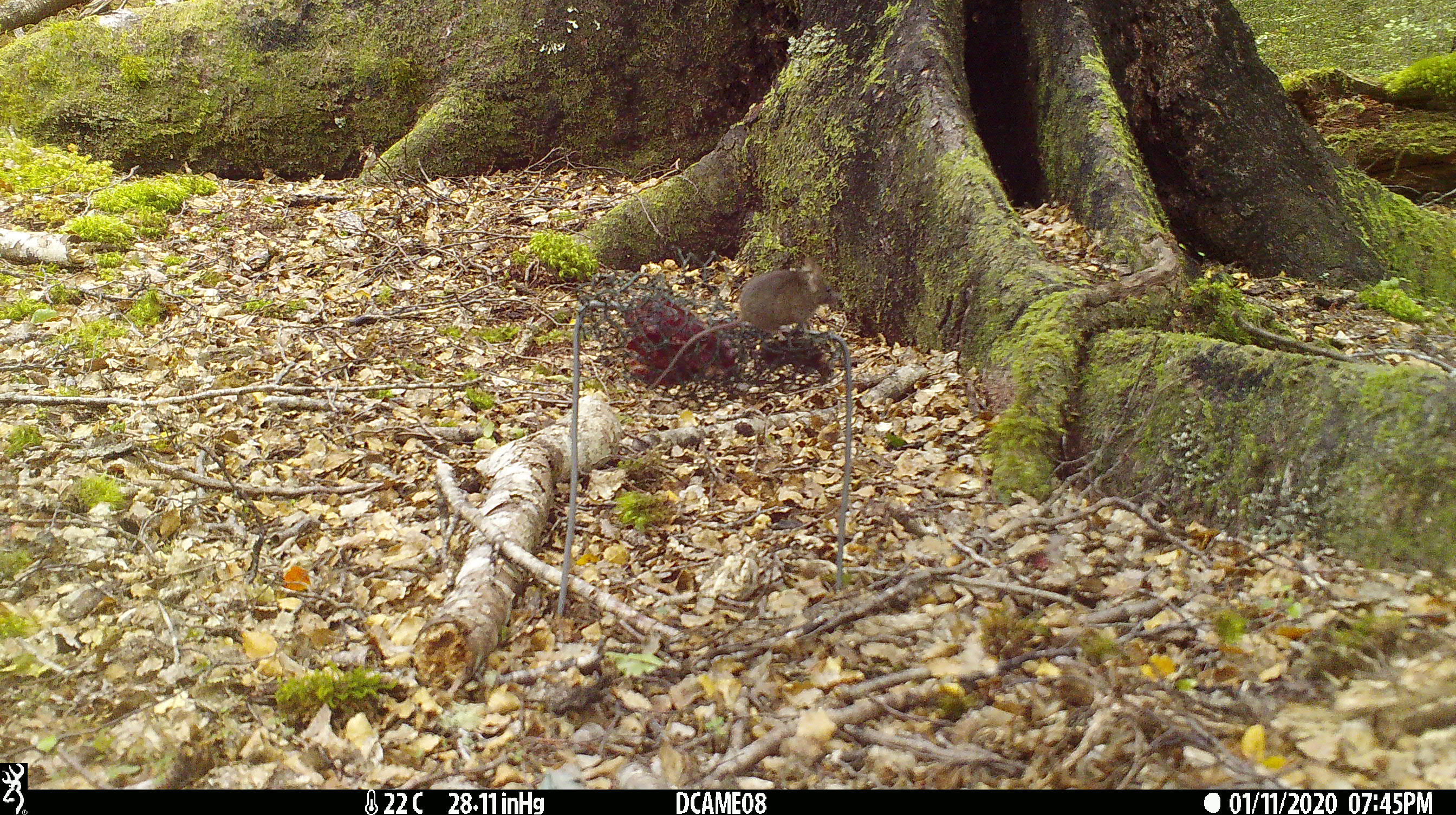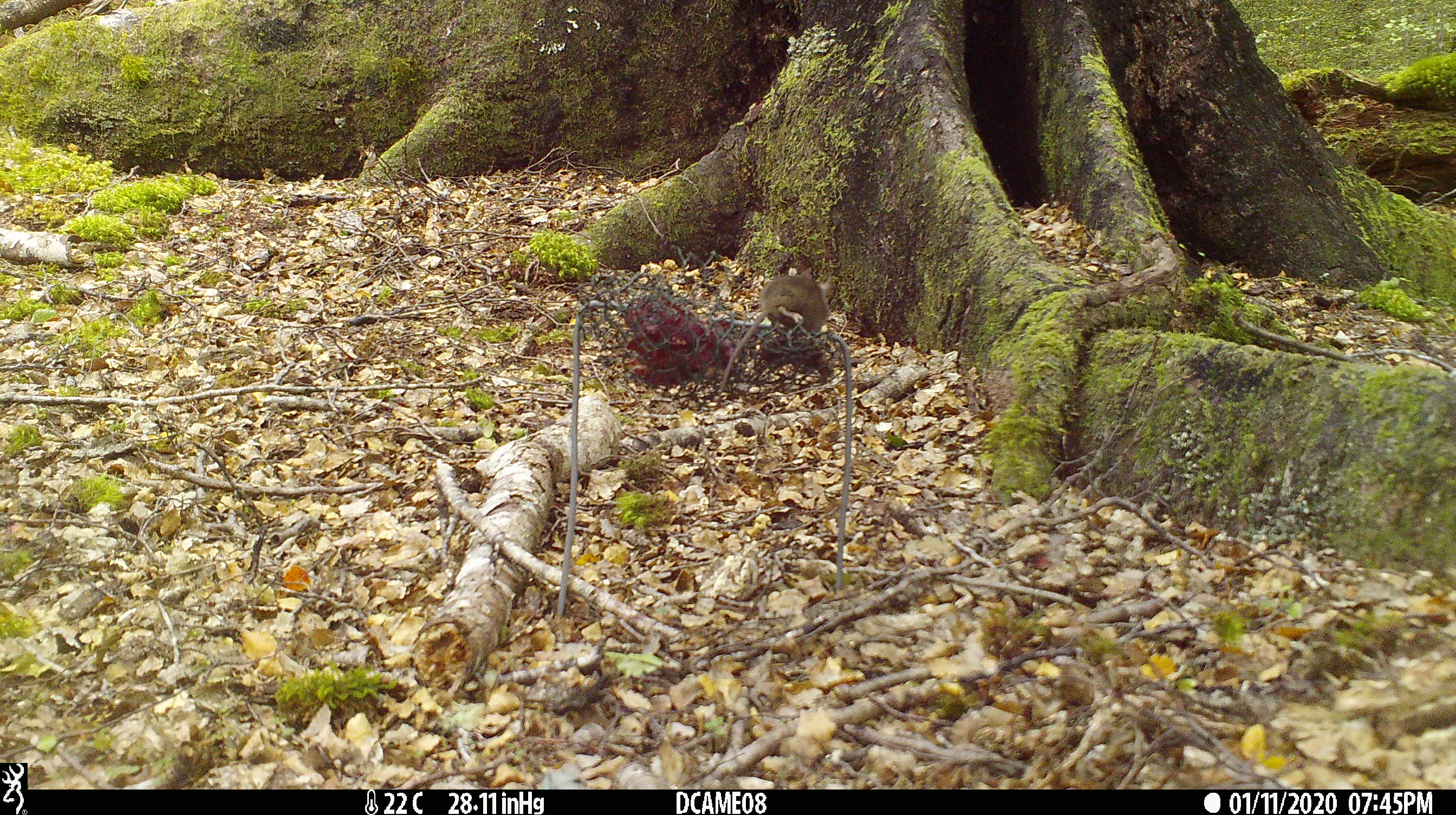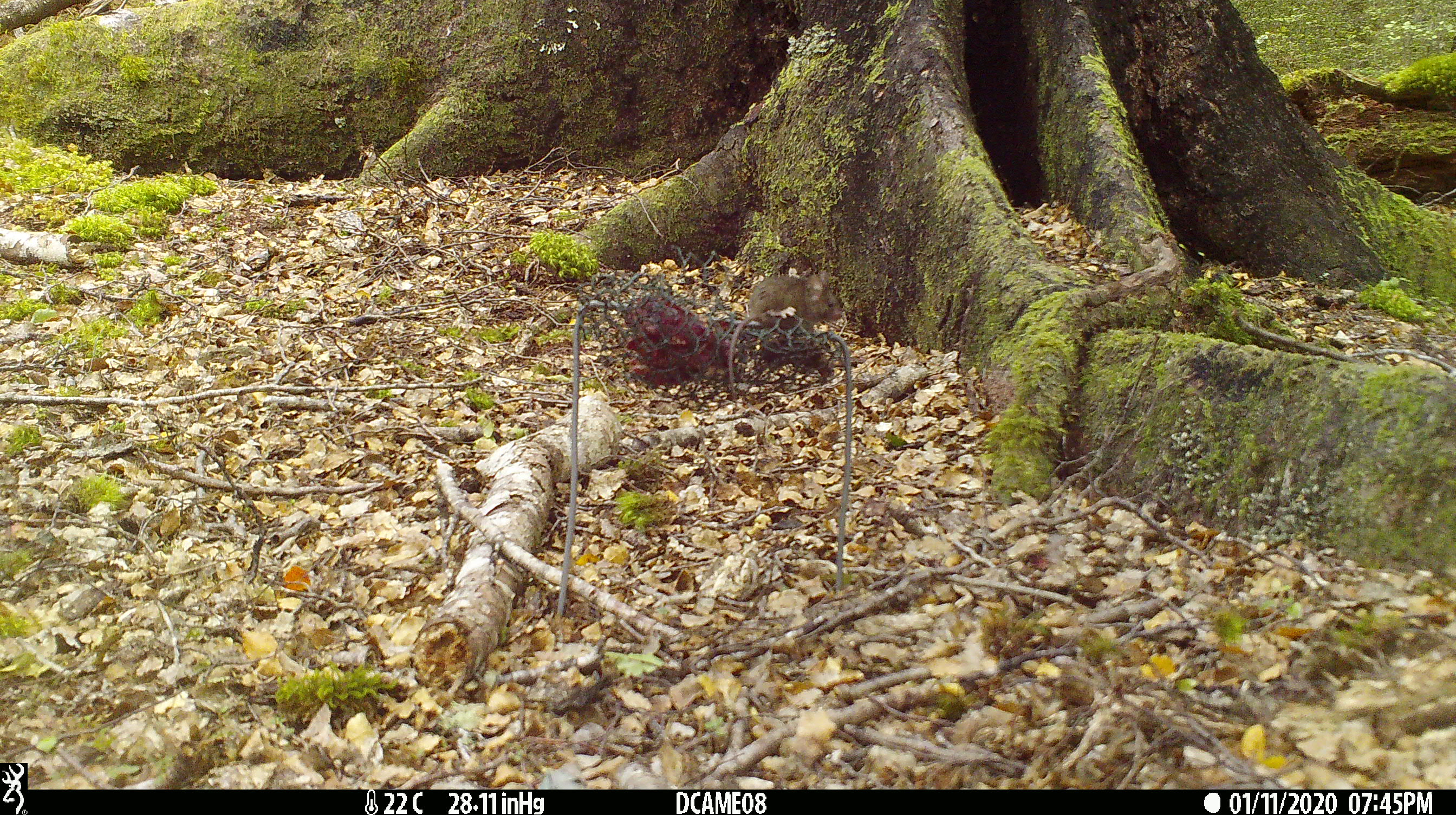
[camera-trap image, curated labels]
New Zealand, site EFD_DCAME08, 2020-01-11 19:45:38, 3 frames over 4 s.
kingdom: Animalia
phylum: Chordata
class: Mammalia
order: Rodentia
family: Muridae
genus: Mus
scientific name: Mus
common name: mouse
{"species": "mouse (Mus)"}